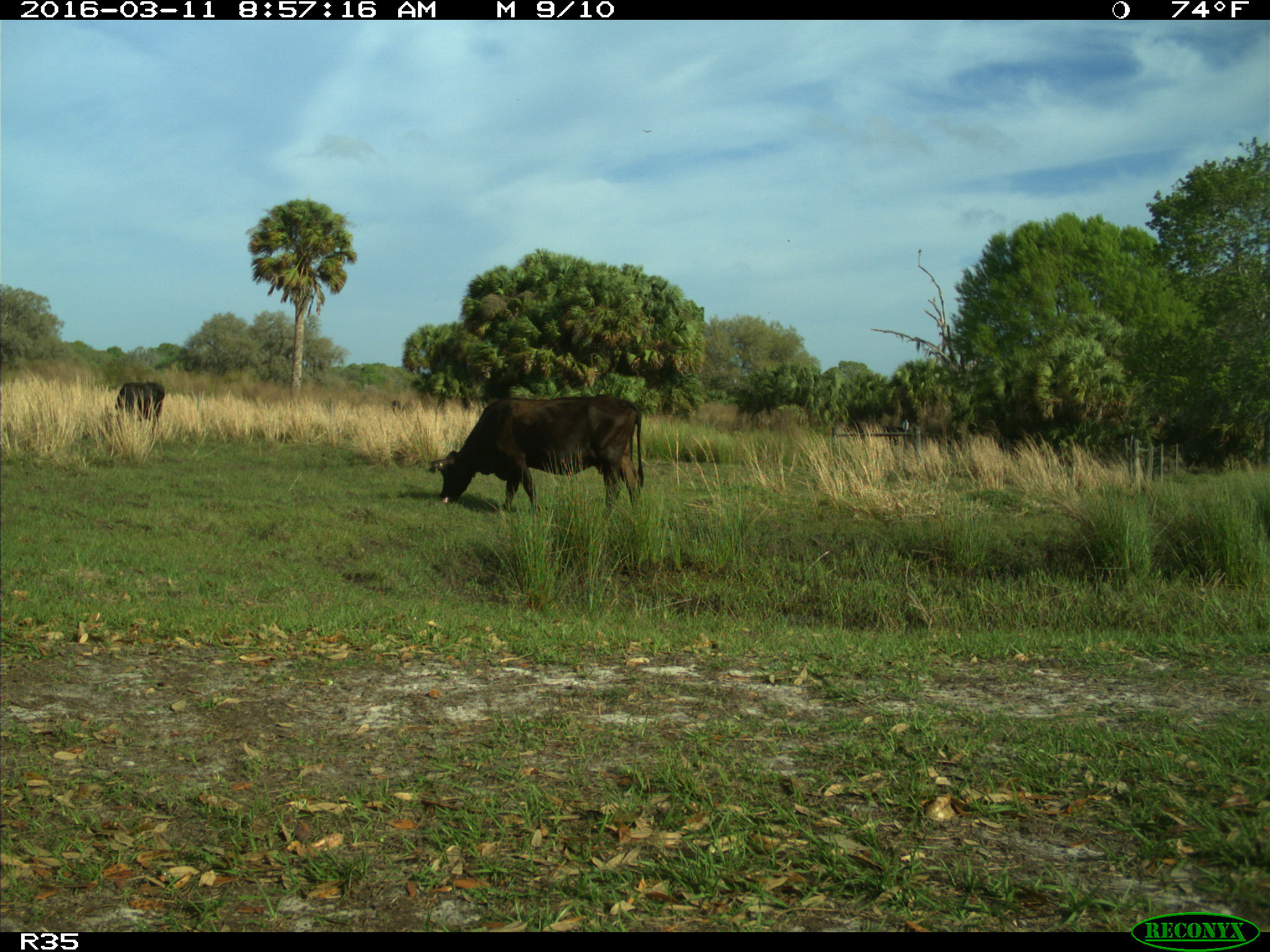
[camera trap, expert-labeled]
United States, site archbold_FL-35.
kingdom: Animalia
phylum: Chordata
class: Mammalia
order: Artiodactyla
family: Bovidae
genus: Bos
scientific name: Bos taurus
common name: domestic cow